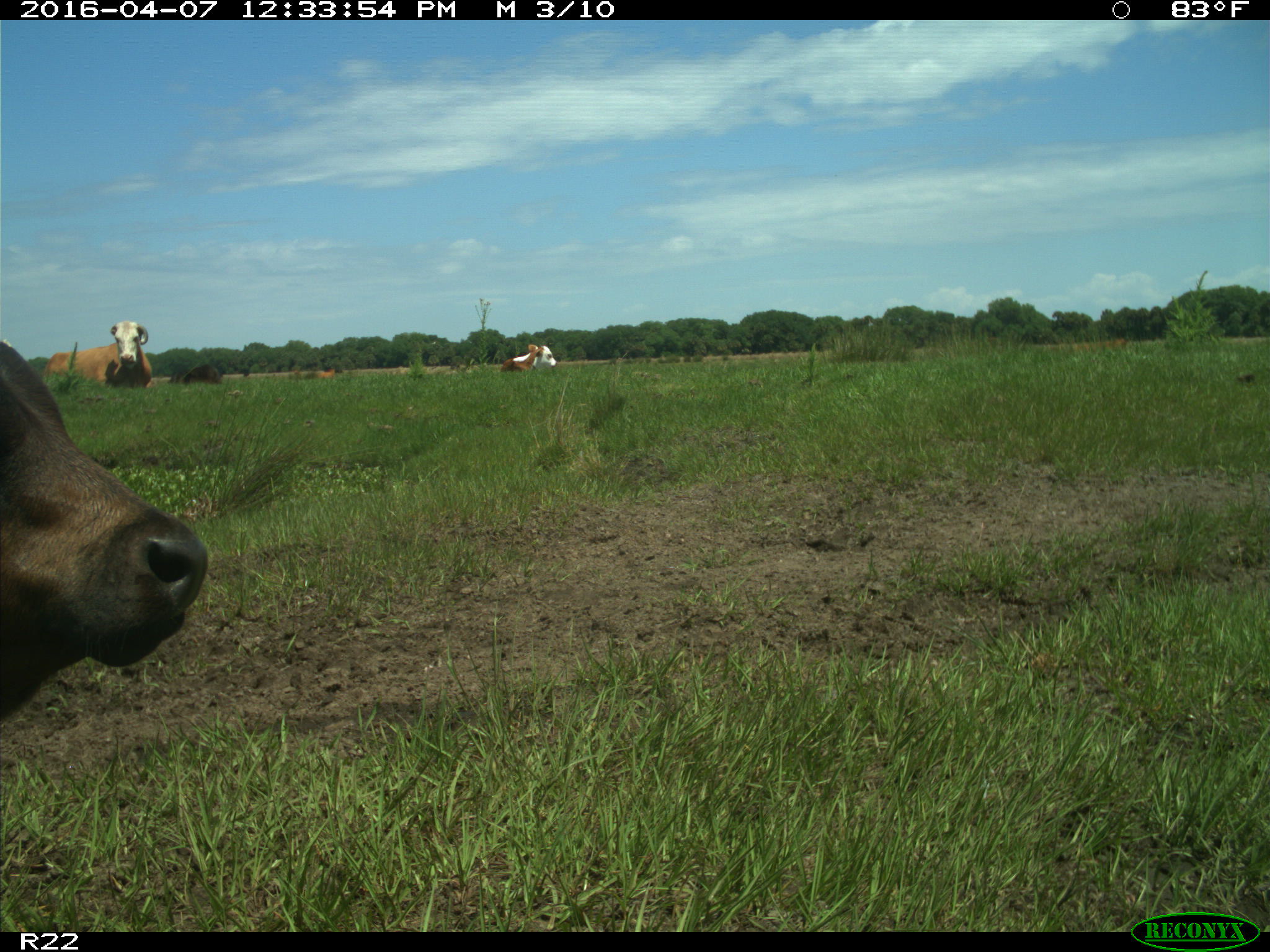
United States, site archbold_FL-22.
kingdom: Animalia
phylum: Chordata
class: Mammalia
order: Artiodactyla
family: Bovidae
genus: Bos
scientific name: Bos taurus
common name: domestic cow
Bos taurus (domestic cow).